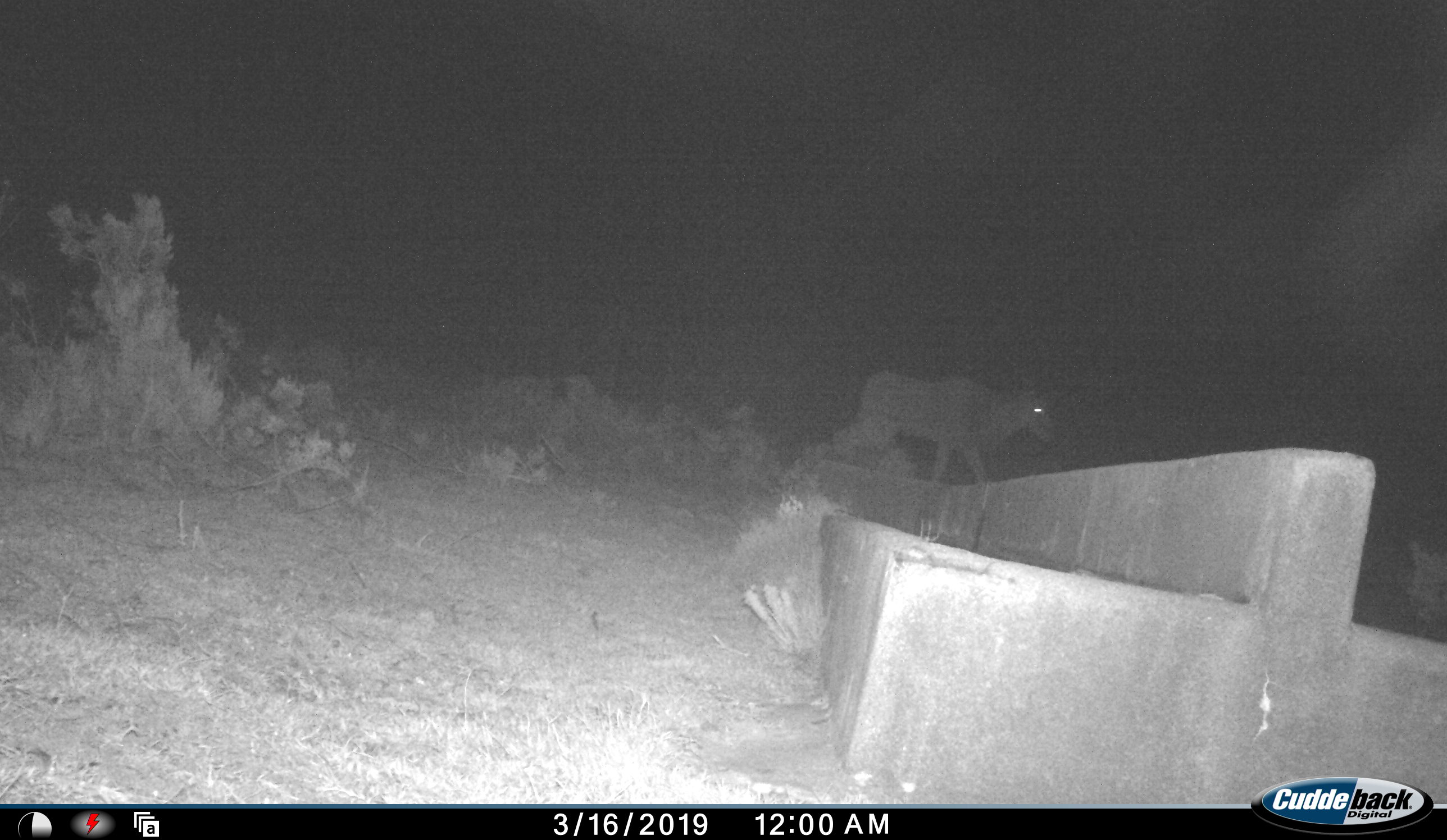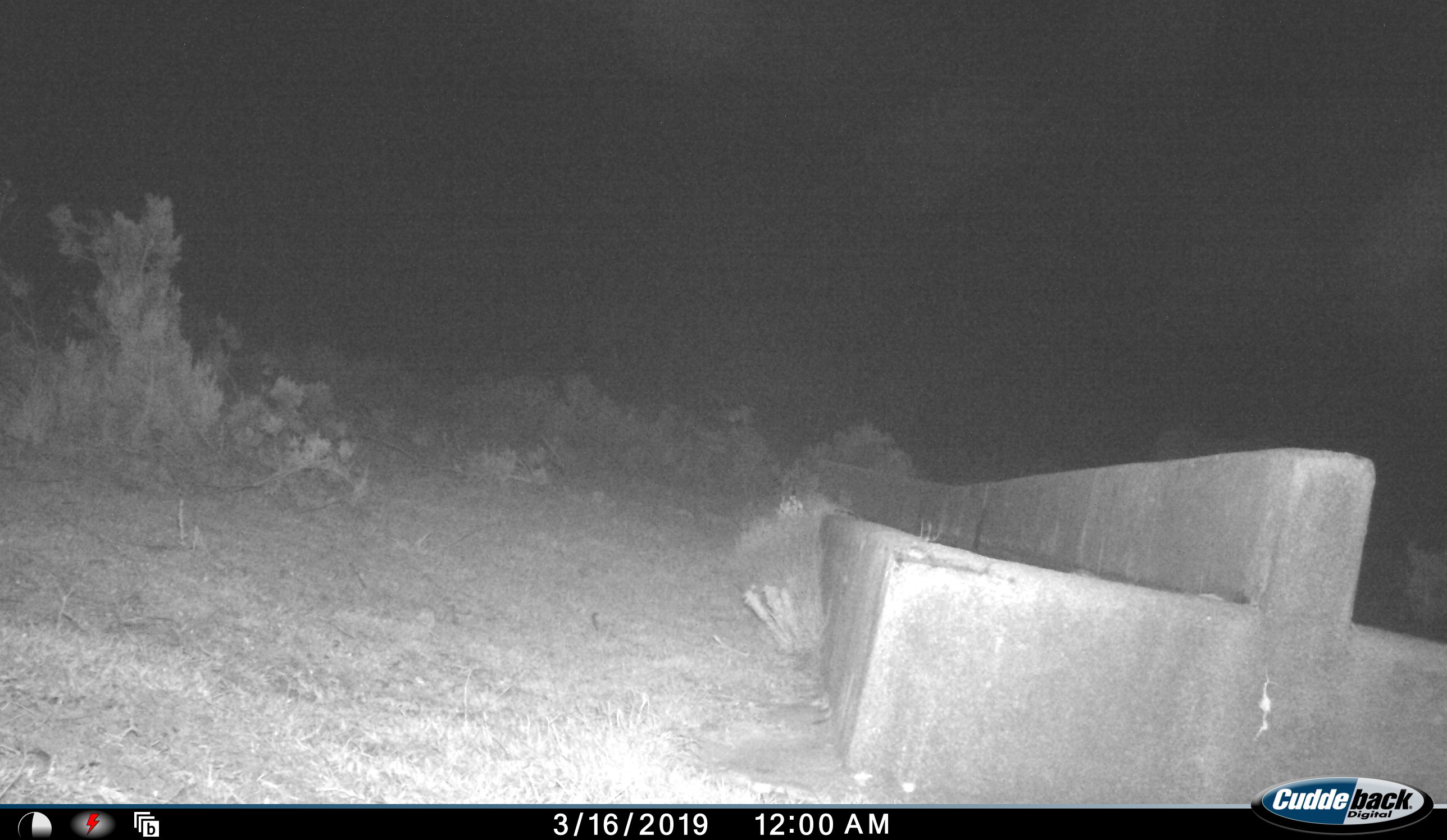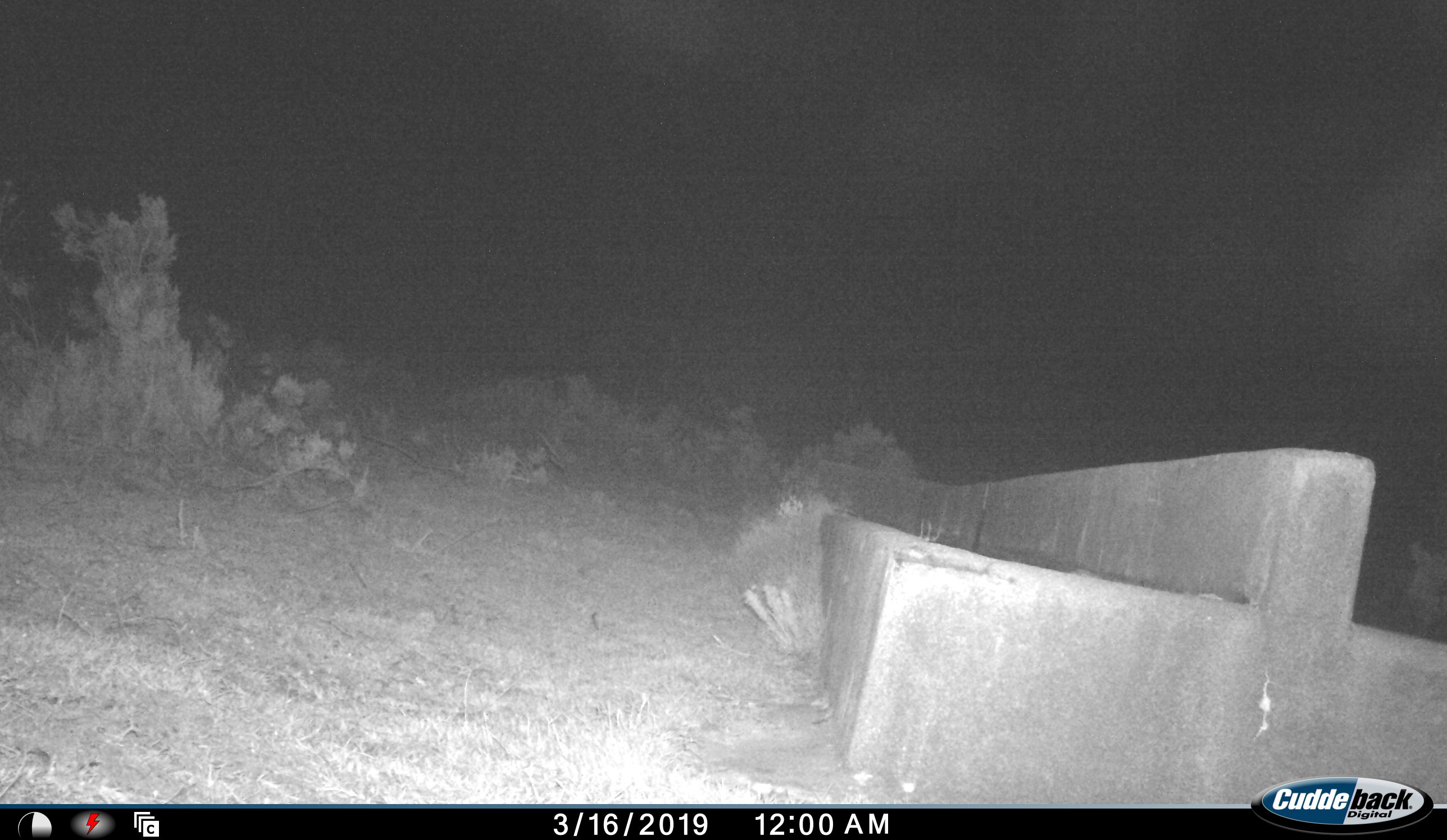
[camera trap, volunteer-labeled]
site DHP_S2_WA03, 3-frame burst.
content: unidentified animal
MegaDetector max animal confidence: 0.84